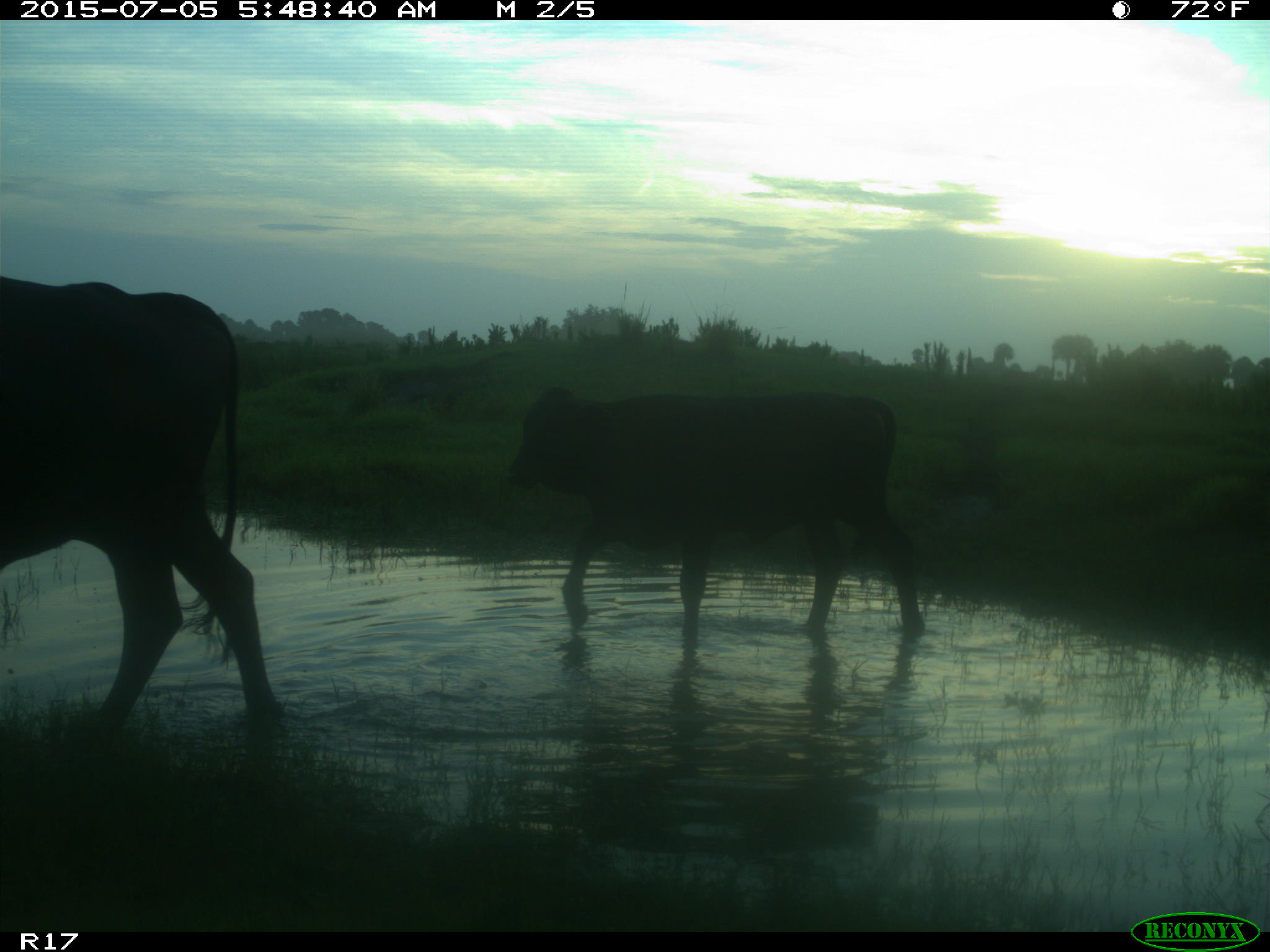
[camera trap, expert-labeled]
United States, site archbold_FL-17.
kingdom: Animalia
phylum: Chordata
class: Mammalia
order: Artiodactyla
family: Bovidae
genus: Bos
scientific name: Bos taurus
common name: domestic cow